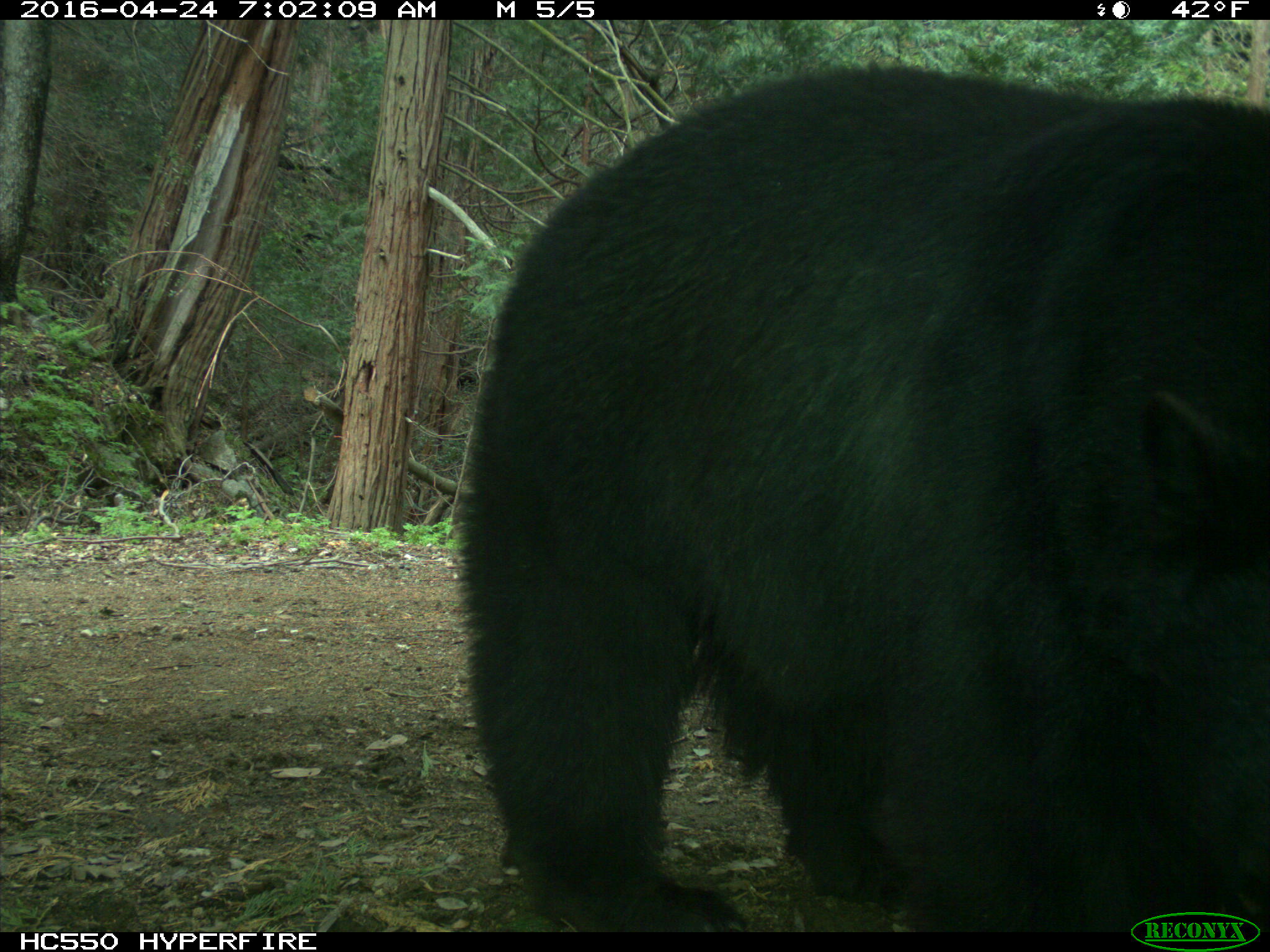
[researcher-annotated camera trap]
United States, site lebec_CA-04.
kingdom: Animalia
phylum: Chordata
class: Mammalia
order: Carnivora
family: Ursidae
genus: Ursus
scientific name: Ursus americanus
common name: american black bear